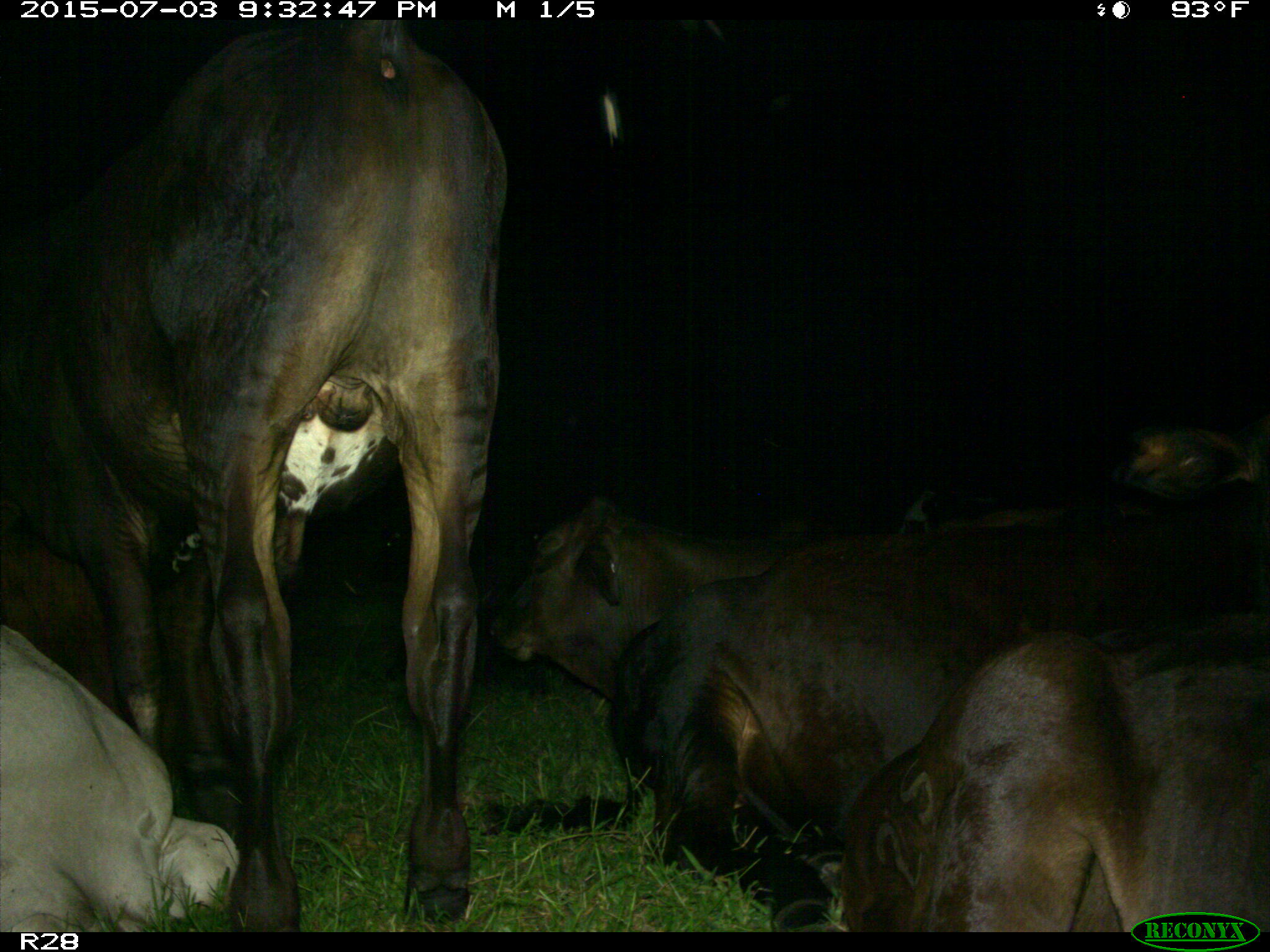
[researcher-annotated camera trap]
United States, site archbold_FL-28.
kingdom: Animalia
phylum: Chordata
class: Mammalia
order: Artiodactyla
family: Bovidae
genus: Bos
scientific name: Bos taurus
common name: domestic cow